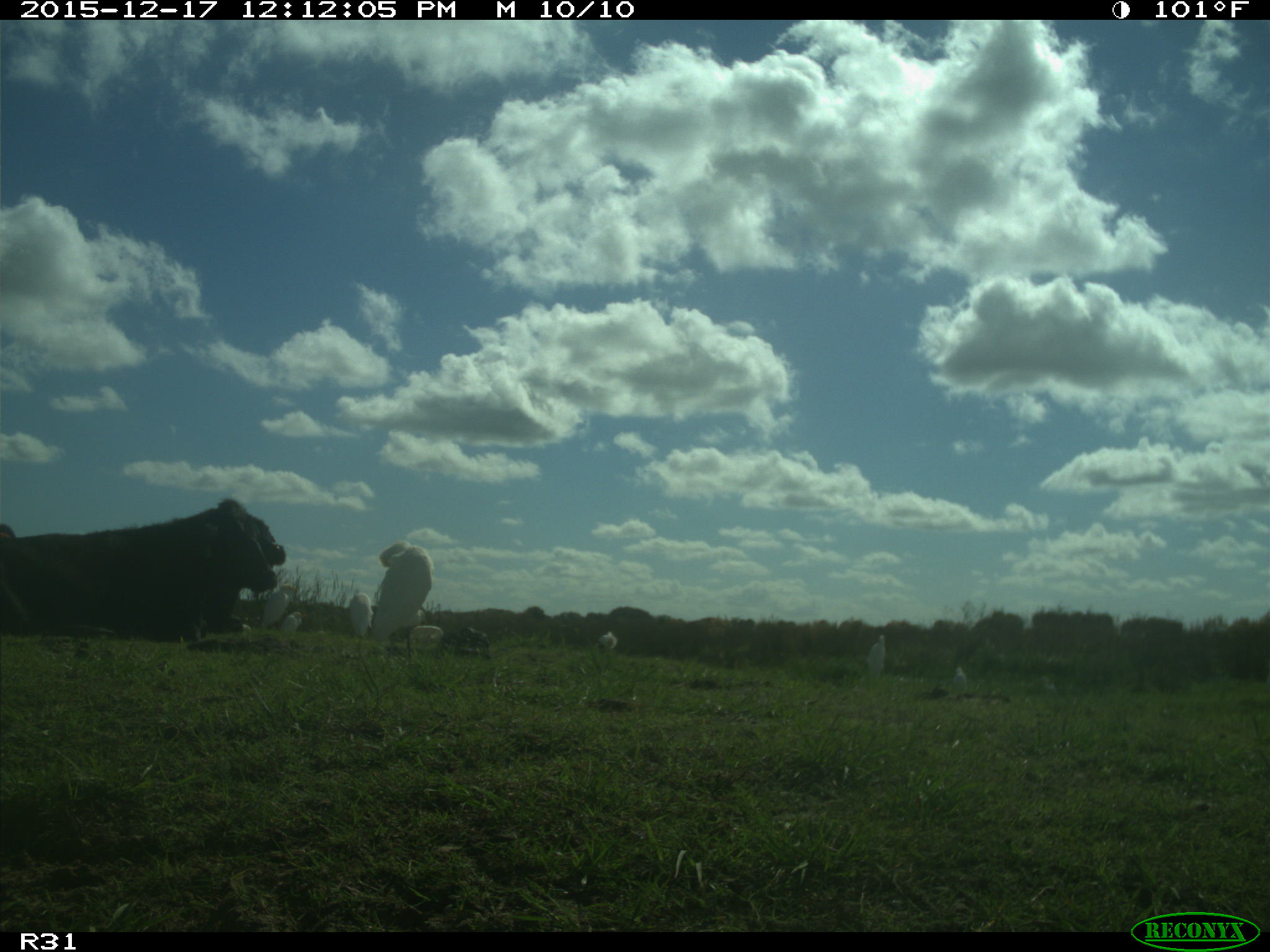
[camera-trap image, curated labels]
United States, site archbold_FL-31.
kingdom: Animalia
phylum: Chordata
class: Mammalia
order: Artiodactyla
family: Bovidae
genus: Bos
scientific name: Bos taurus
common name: domestic cow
Bos taurus (domestic cow).